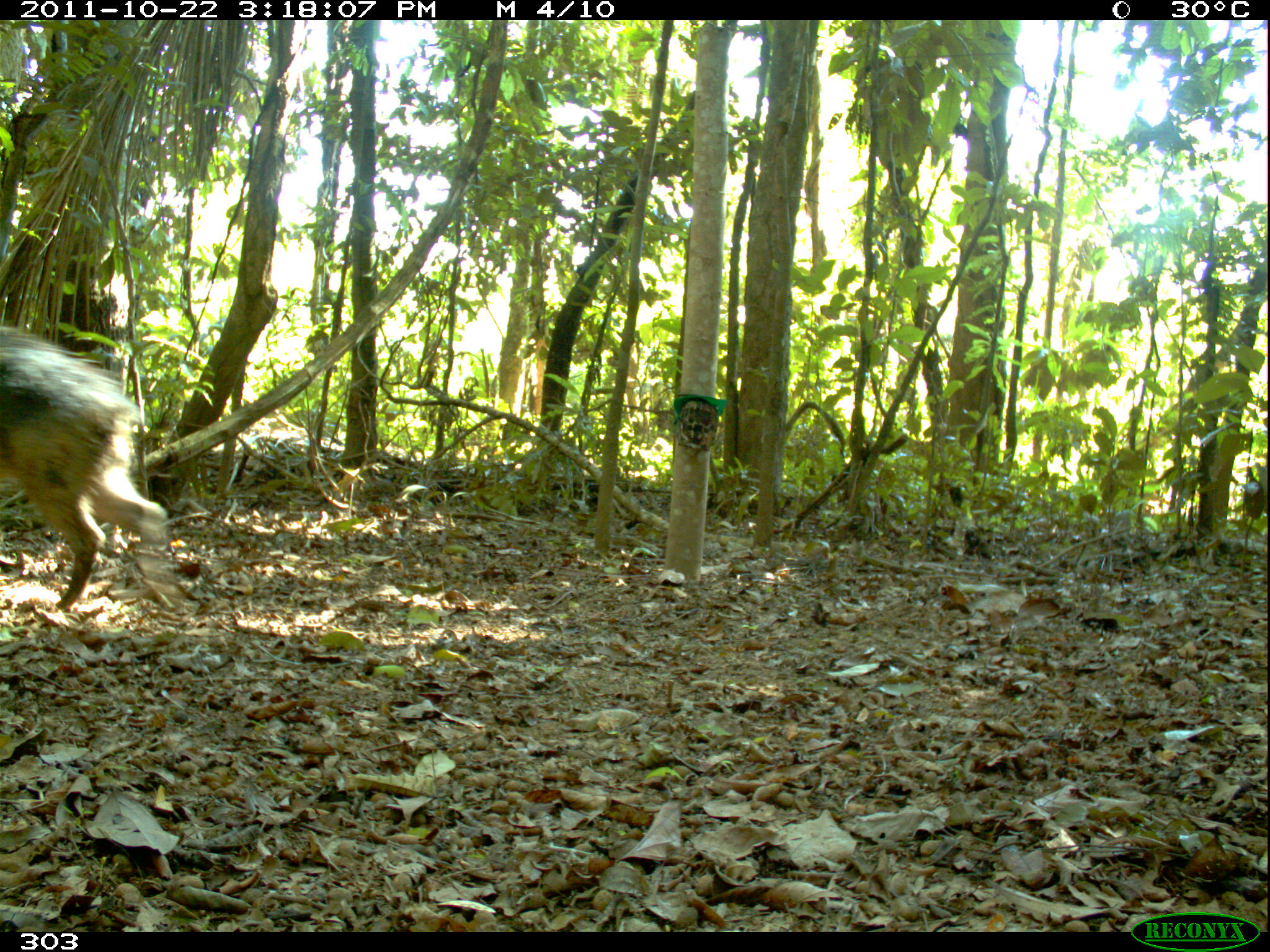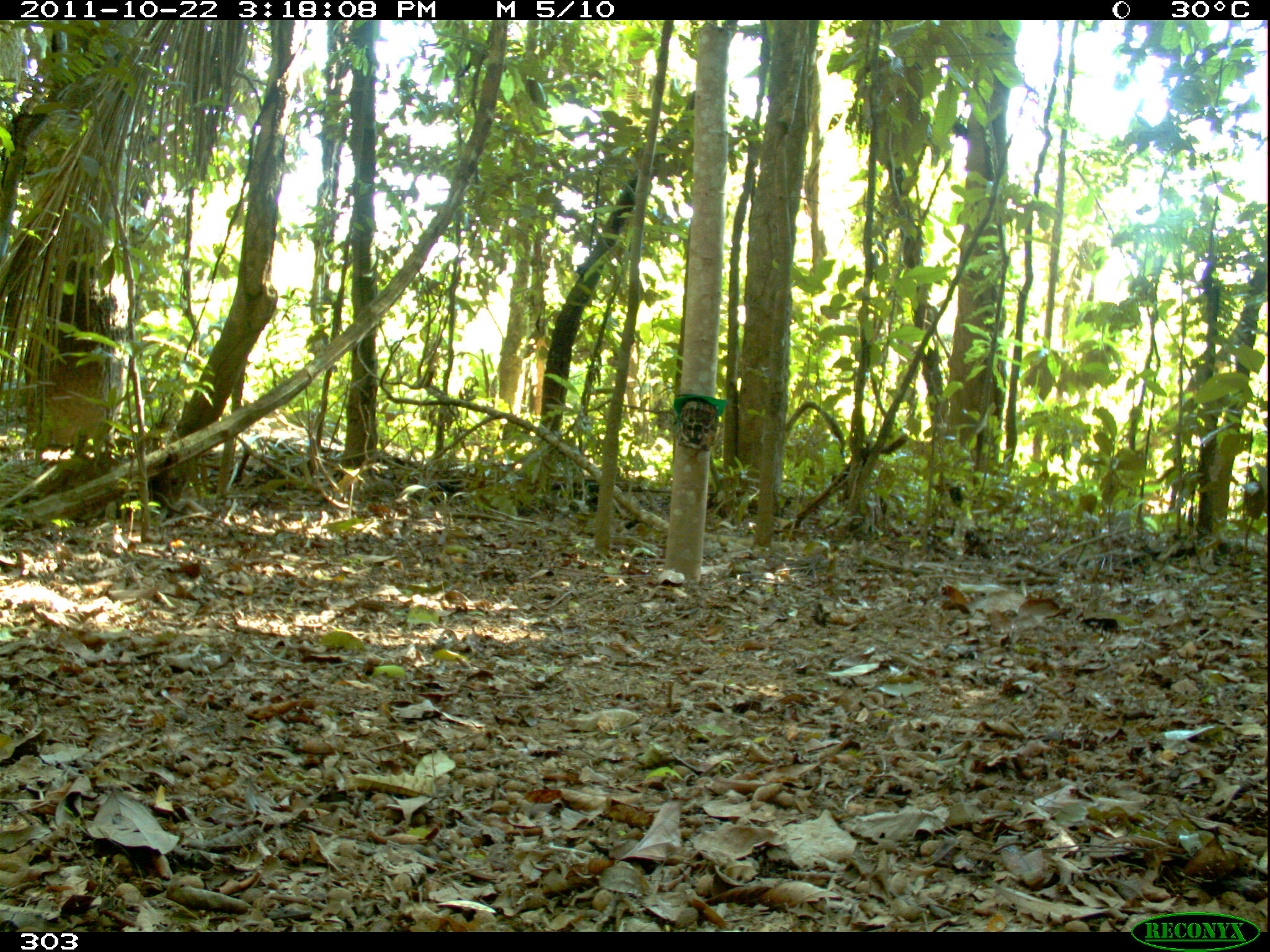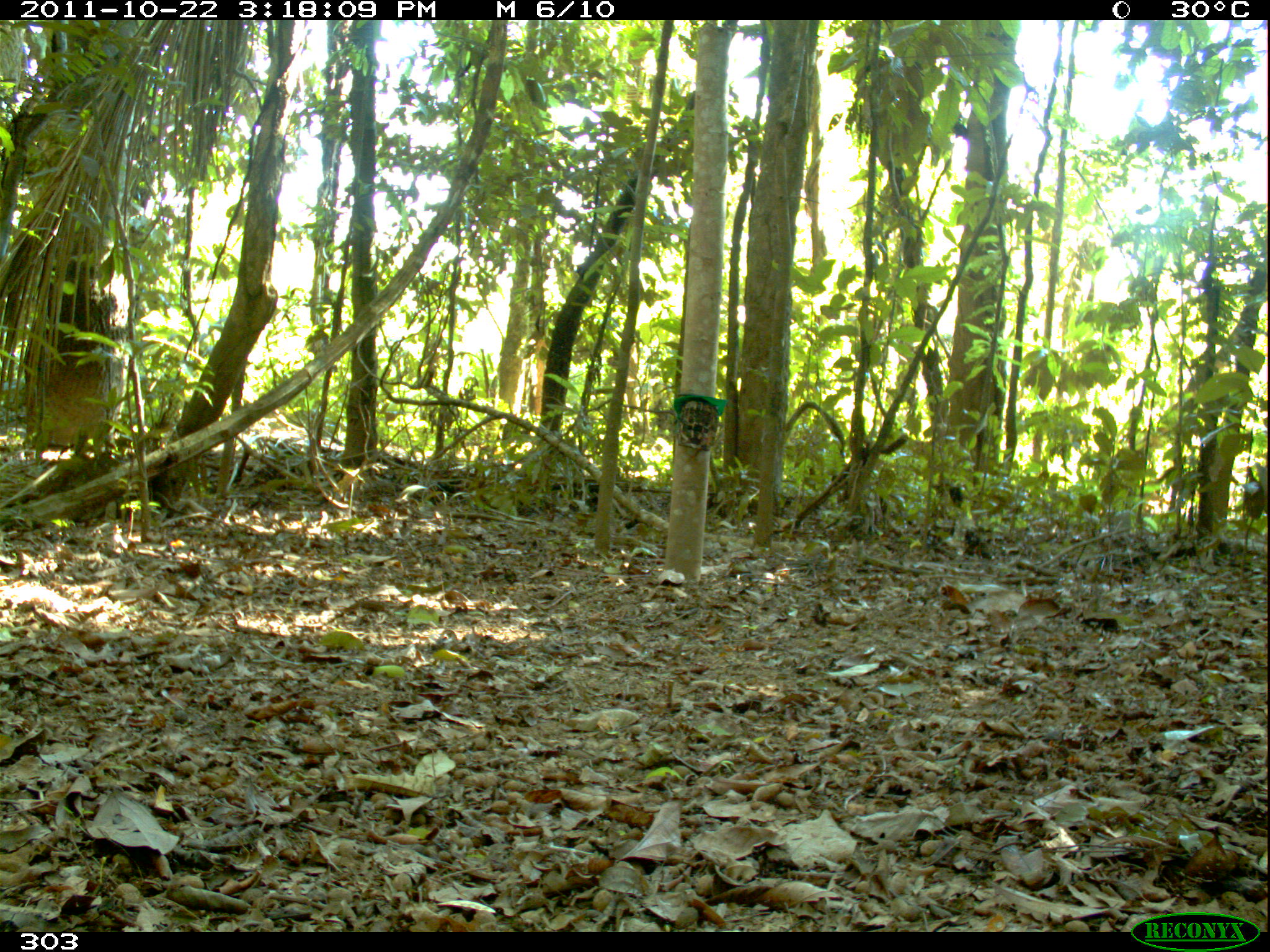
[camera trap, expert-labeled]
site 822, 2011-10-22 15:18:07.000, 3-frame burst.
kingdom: Animalia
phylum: Chordata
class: Mammalia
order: Artiodactyla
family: Tayassuidae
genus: Tayassu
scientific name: Tayassu pecari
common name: white-lipped peccary